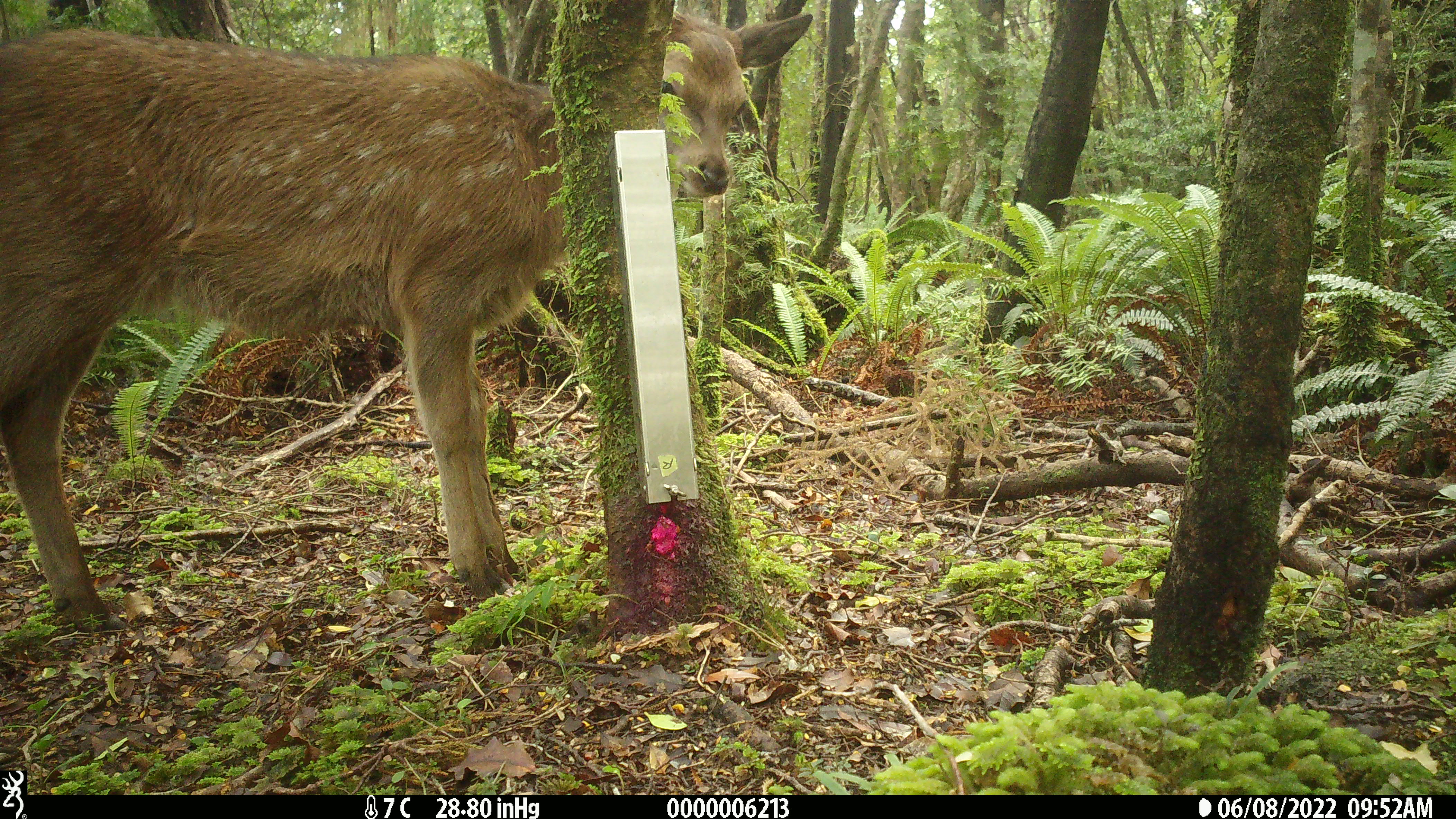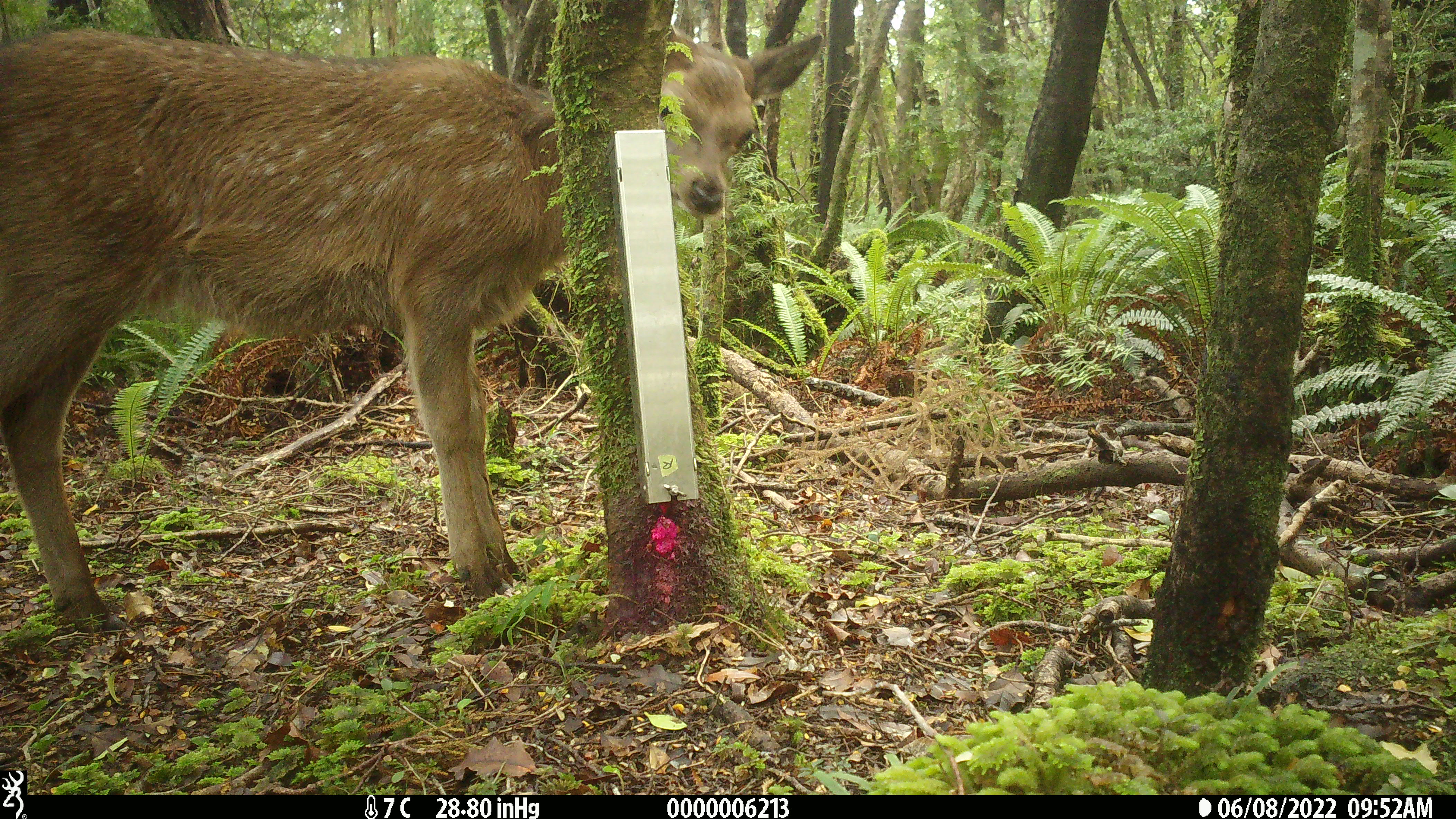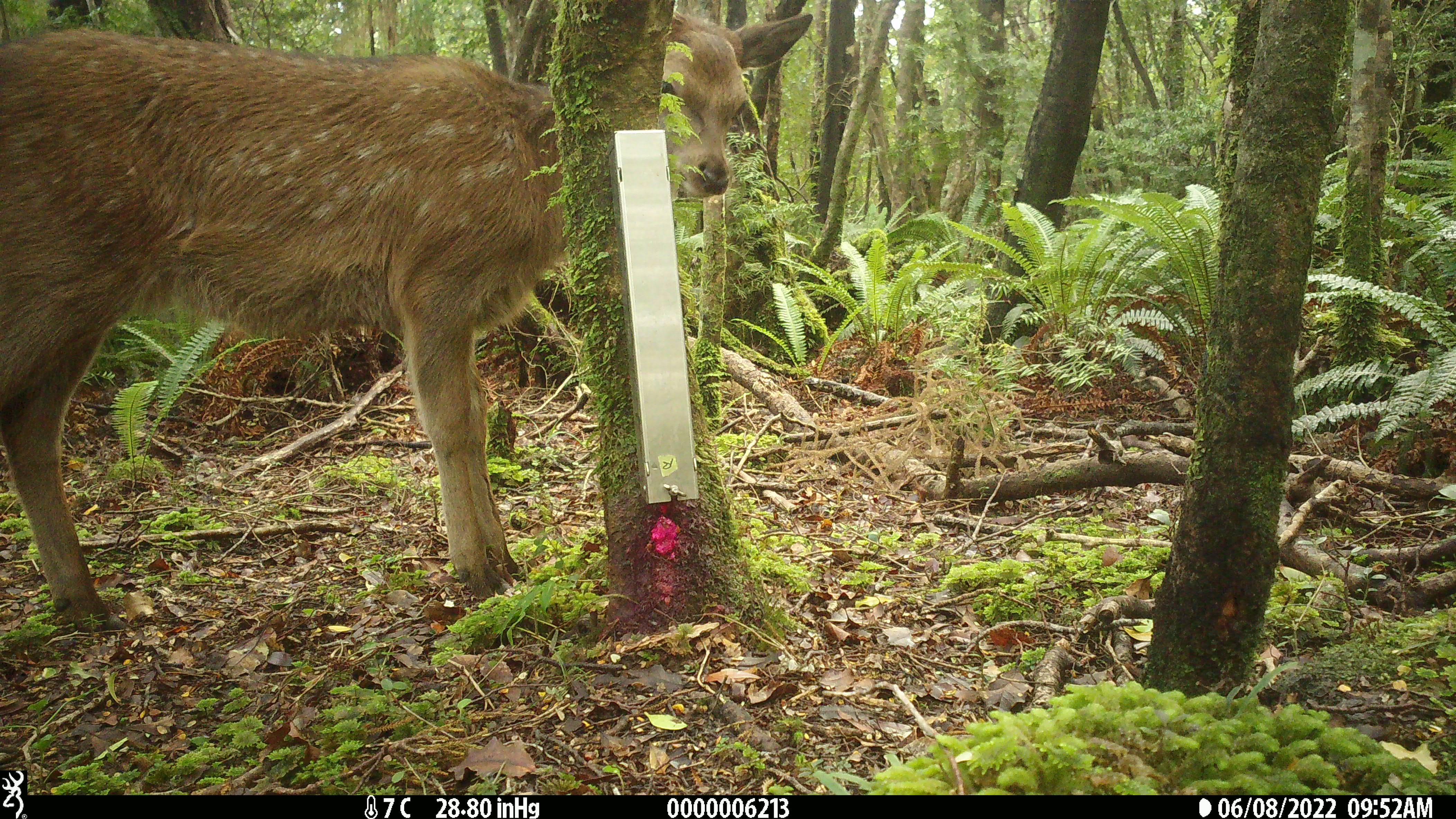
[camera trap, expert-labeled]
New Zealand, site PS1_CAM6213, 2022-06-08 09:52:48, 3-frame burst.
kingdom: Animalia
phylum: Chordata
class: Mammalia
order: Artiodactyla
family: Cervidae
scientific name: Cervidae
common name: deer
Deer (Cervidae).